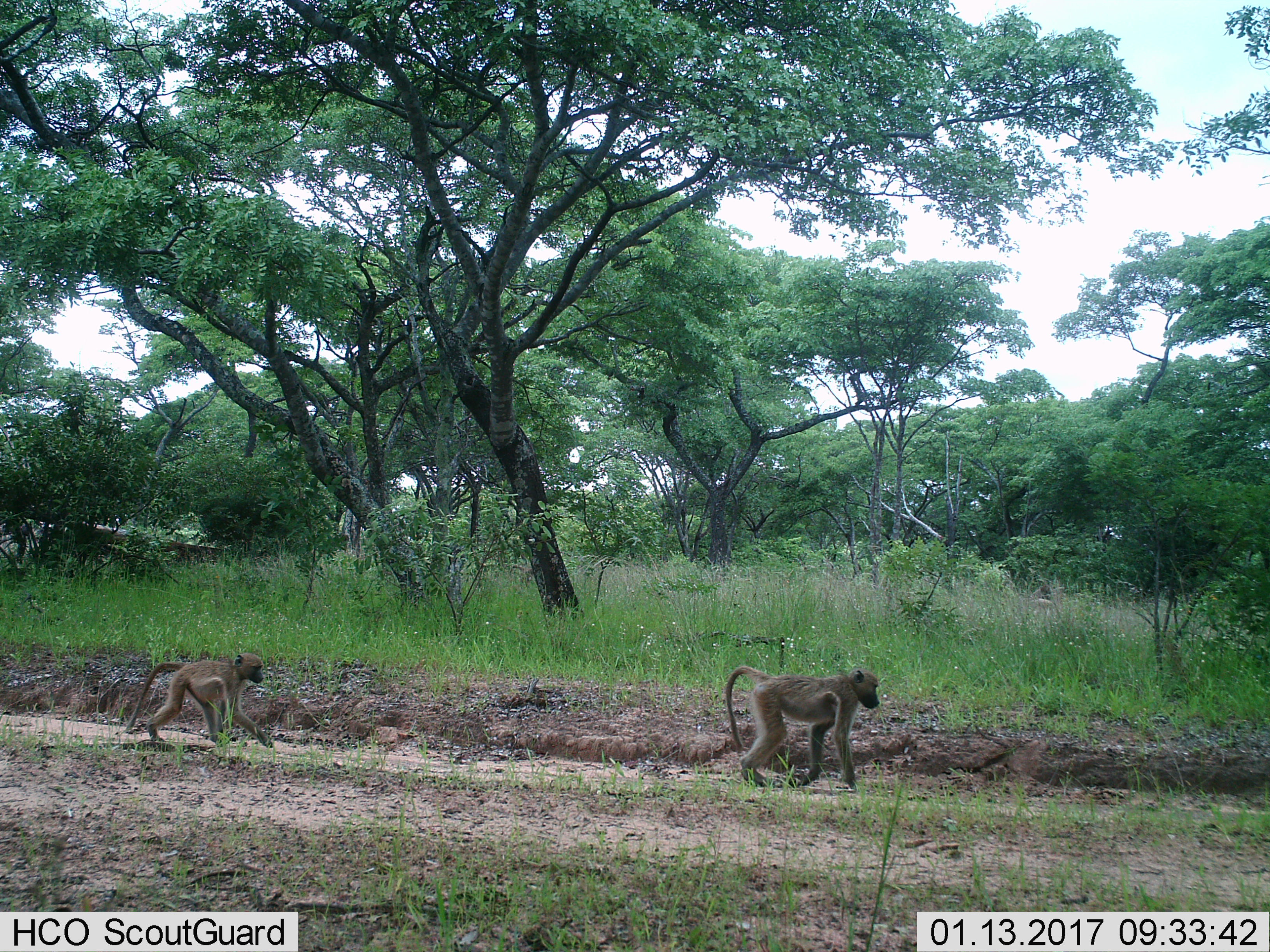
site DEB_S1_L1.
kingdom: Animalia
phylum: Chordata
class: Mammalia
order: Primates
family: Cercopithecidae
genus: Papio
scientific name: Papio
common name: baboon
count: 2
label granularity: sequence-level